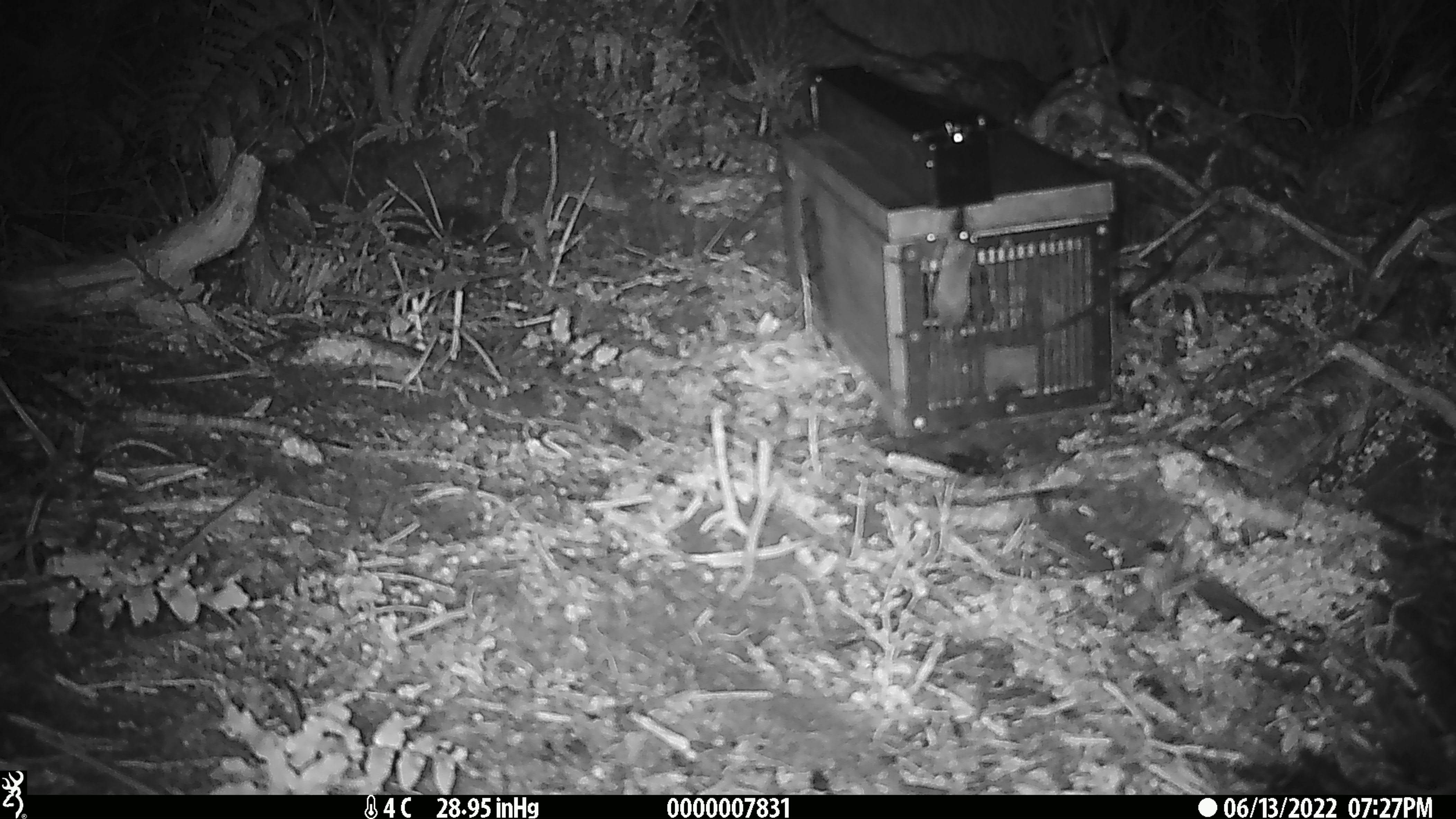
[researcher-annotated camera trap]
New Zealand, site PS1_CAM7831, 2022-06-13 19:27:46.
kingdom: Animalia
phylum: Chordata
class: Mammalia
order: Rodentia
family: Muridae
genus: Mus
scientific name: Mus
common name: mouse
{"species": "mouse (Mus)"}